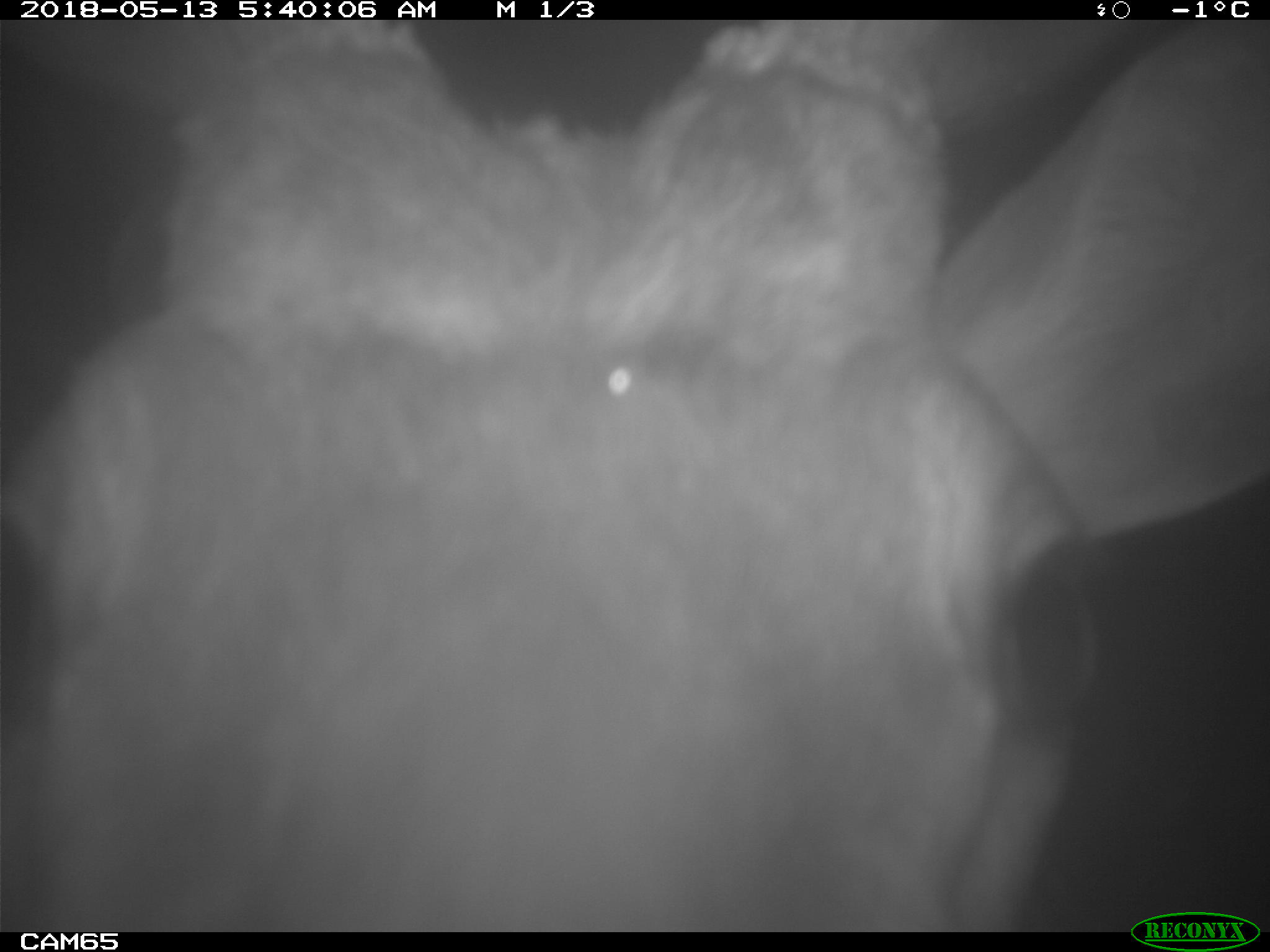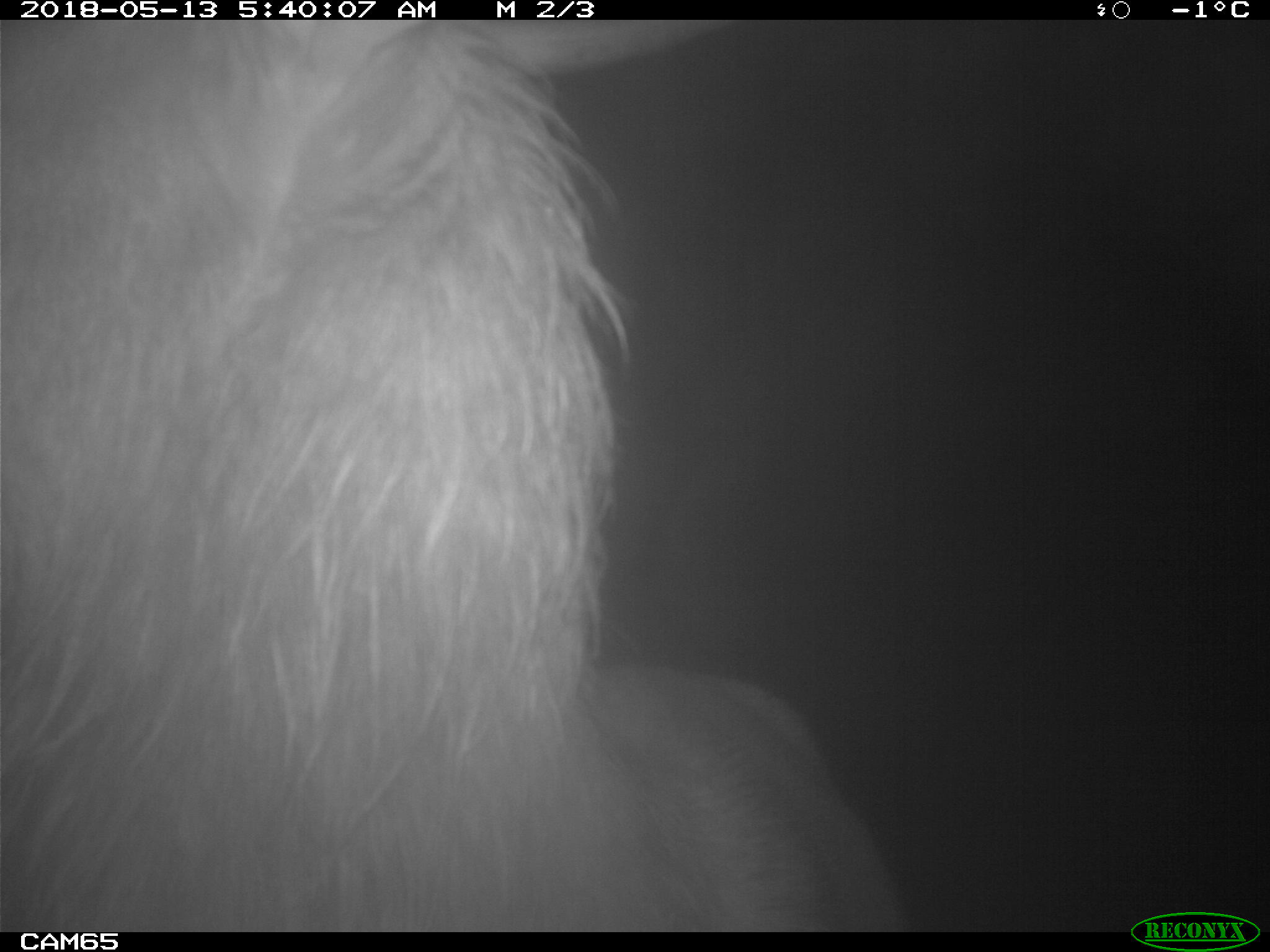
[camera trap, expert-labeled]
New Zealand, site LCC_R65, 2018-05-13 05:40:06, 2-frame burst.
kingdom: Animalia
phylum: Chordata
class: Mammalia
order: Artiodactyla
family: Cervidae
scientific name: Cervidae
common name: deer